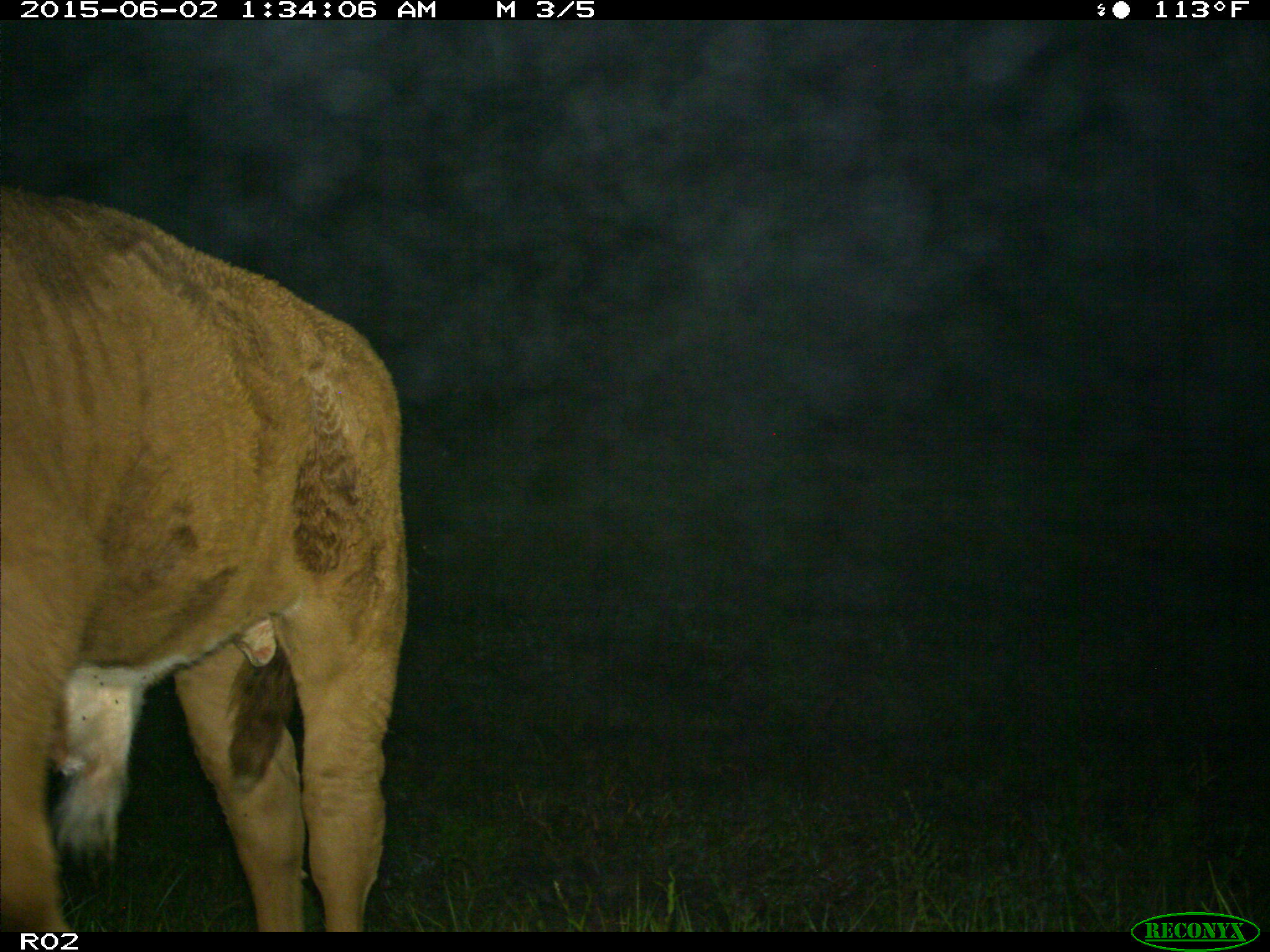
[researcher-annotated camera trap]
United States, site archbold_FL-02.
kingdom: Animalia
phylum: Chordata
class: Mammalia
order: Artiodactyla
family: Bovidae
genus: Bos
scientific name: Bos taurus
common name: domestic cow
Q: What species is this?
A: Bos taurus (domestic cow).